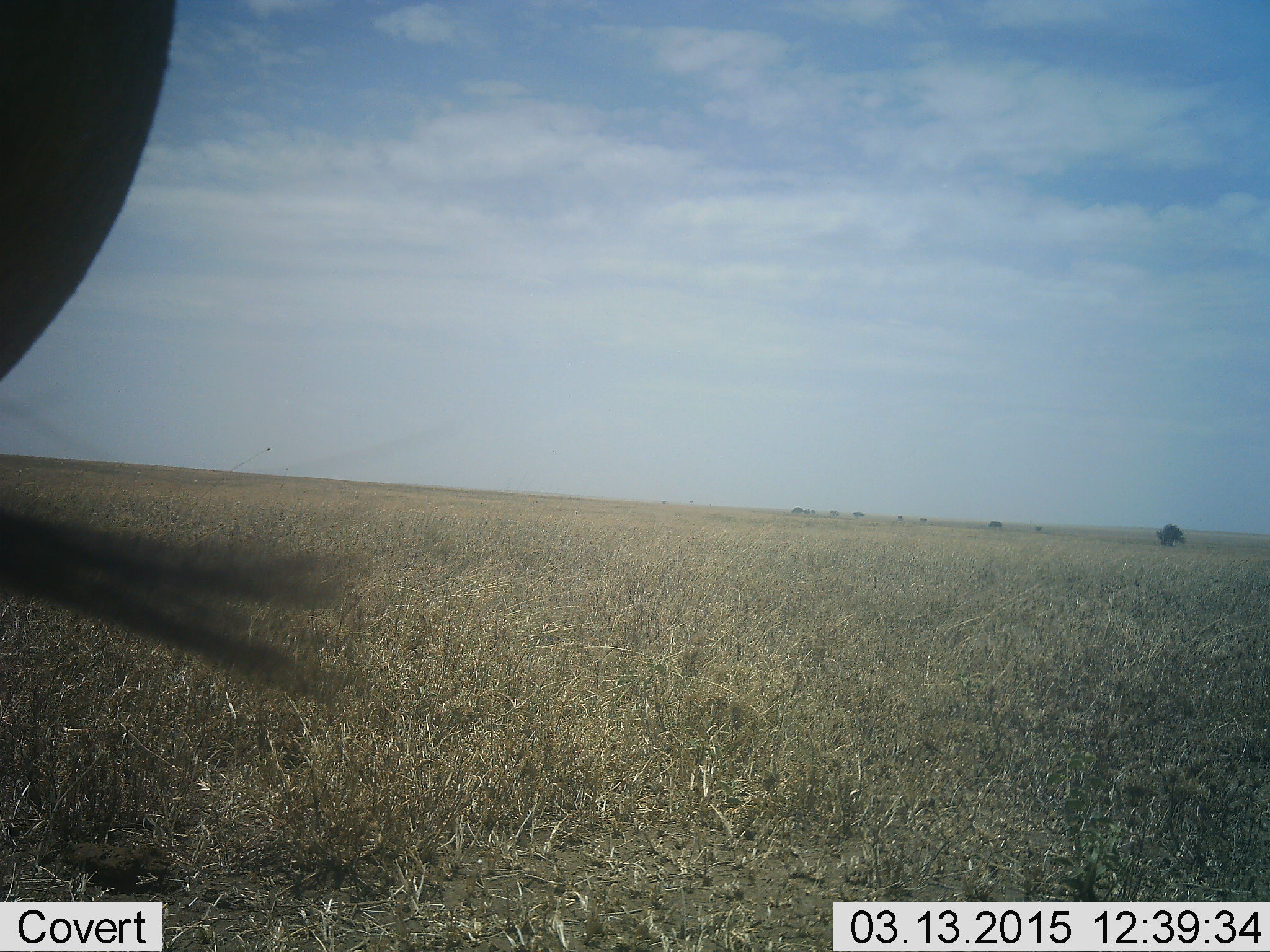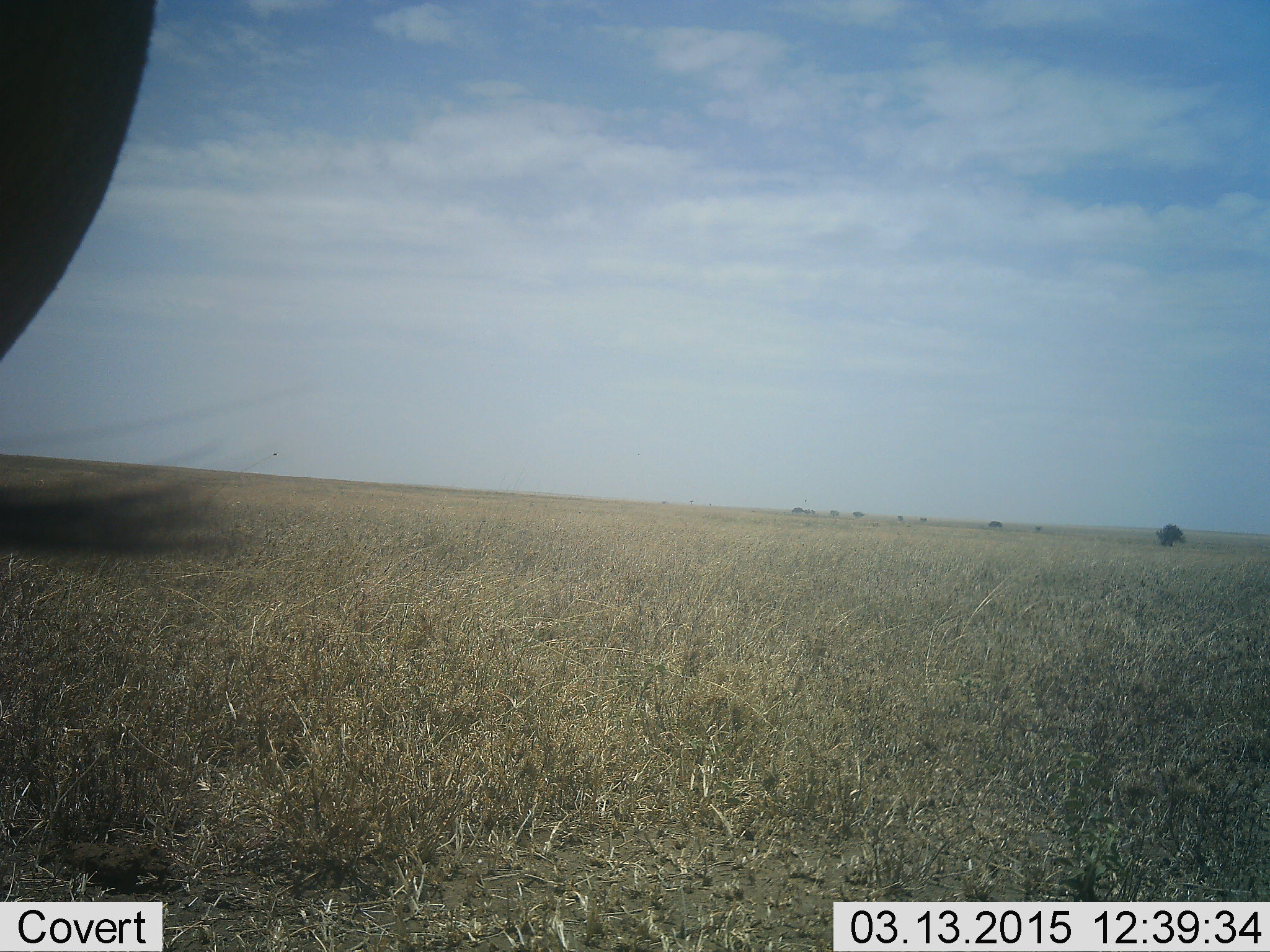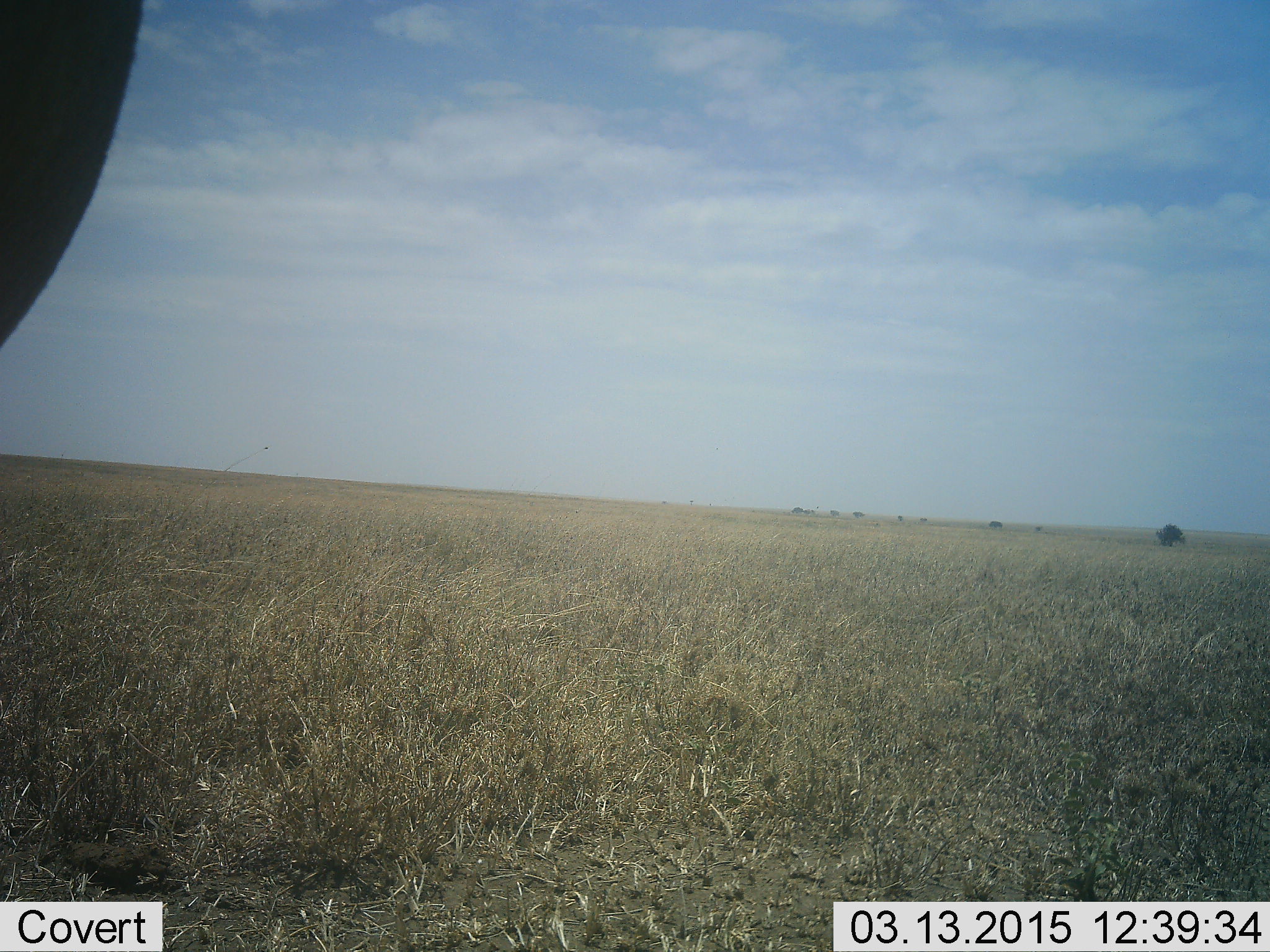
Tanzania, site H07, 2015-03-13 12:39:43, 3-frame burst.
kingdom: Animalia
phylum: Chordata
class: Mammalia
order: Artiodactyla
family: Bovidae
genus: Connochaetes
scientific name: Connochaetes taurinus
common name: blue wildebeest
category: wildebeest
Wildebeest (blue wildebeest) (Connochaetes taurinus), count 1. Behavior (volunteer vote fractions): standing 90%, resting 0%, moving 10%, interacting 0%. Young present (vote fraction): 0%. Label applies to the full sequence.